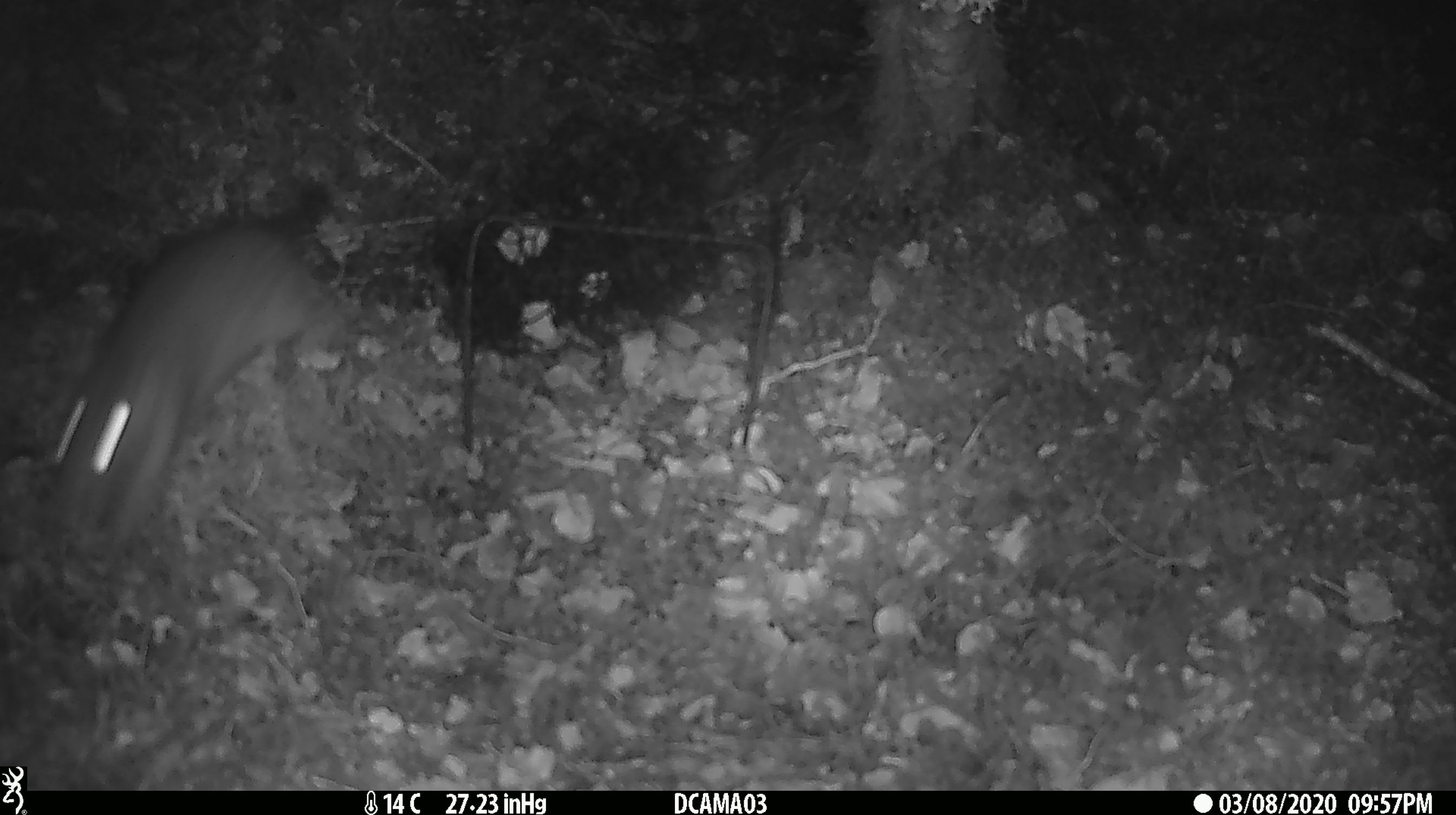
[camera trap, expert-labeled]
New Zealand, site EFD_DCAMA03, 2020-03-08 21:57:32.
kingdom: Animalia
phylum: Chordata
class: Mammalia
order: Rodentia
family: Muridae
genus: Rattus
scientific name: Rattus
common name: rat